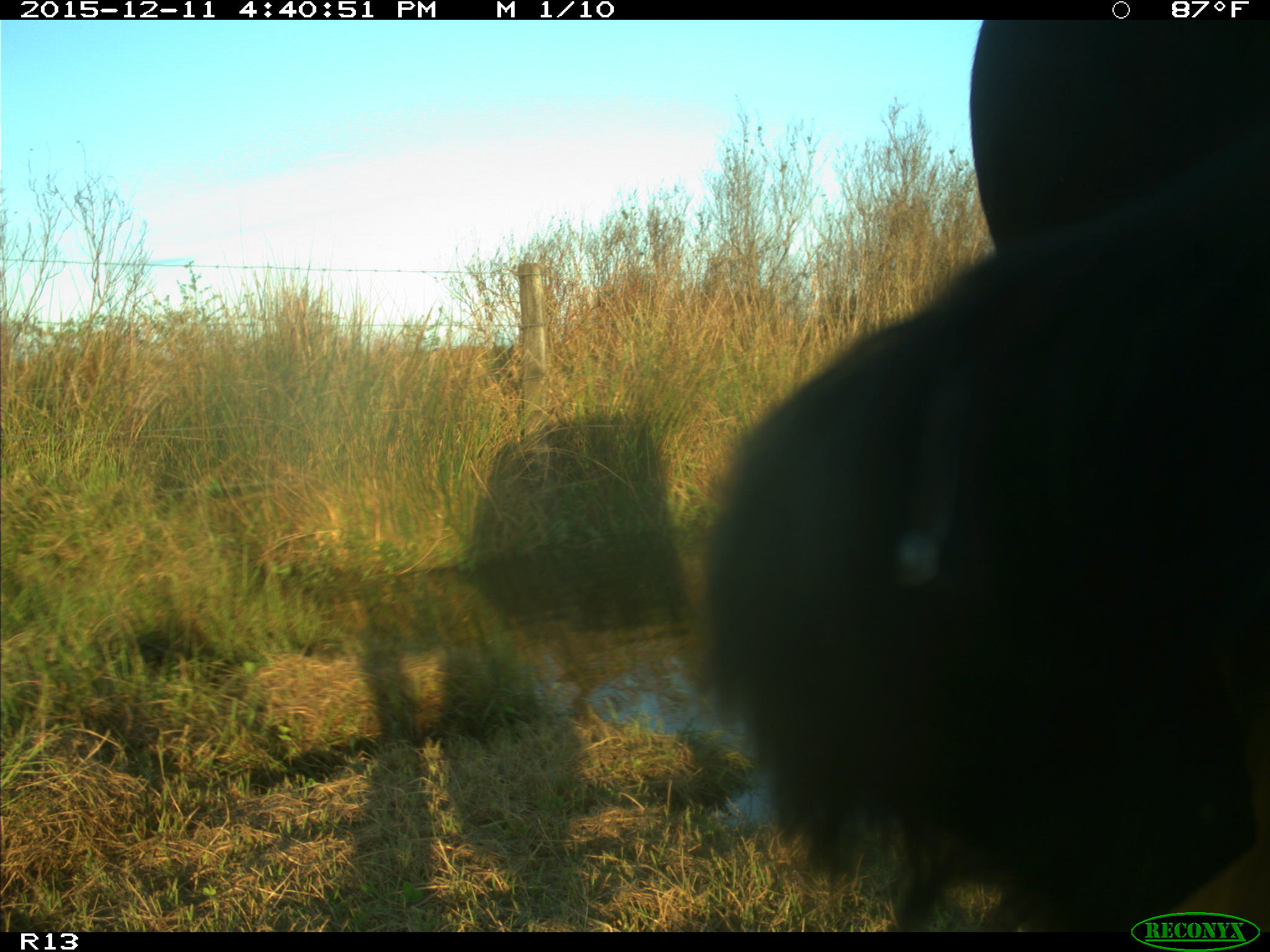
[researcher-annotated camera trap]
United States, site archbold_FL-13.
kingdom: Animalia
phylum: Chordata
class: Mammalia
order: Artiodactyla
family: Bovidae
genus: Bos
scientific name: Bos taurus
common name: domestic cow